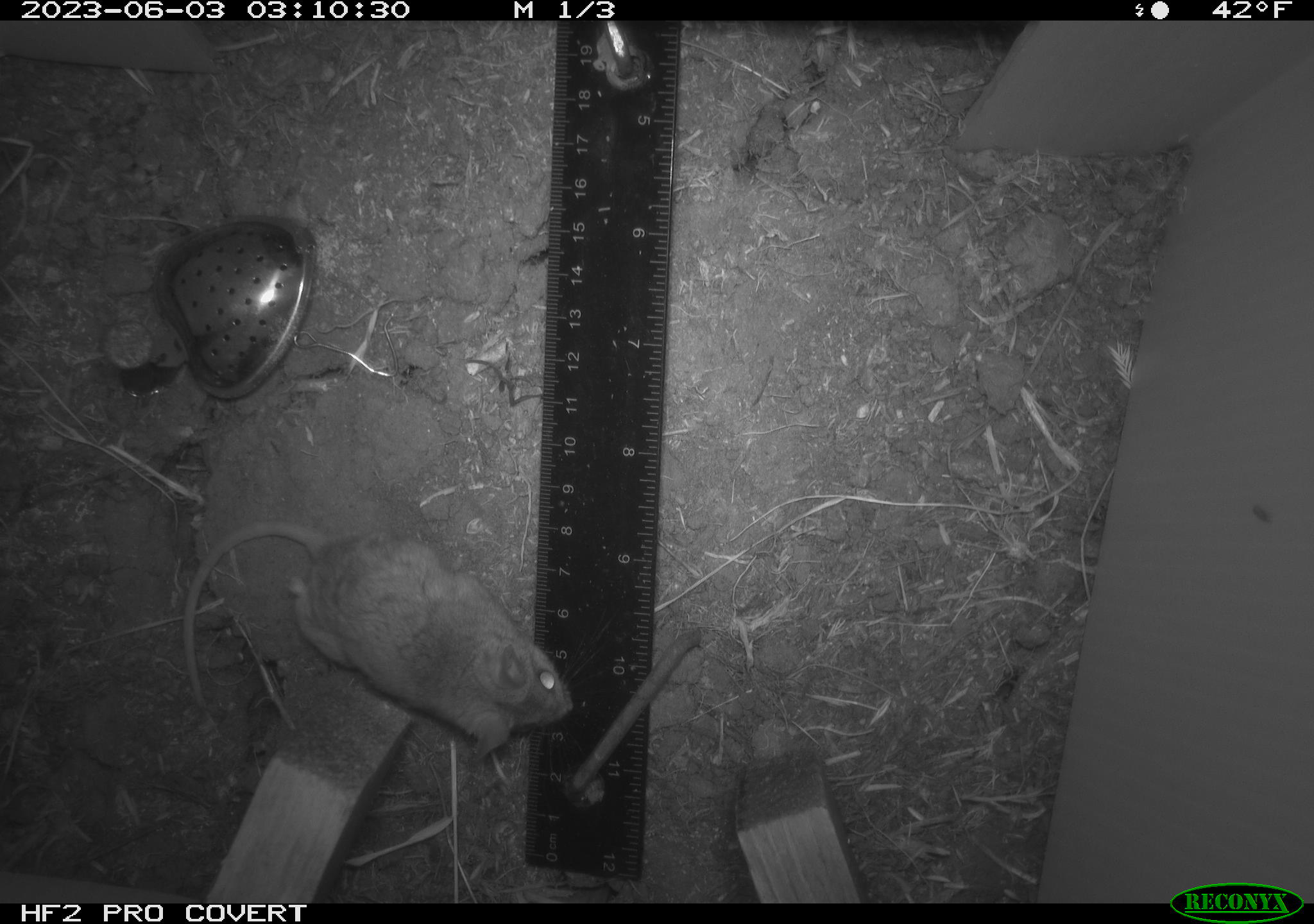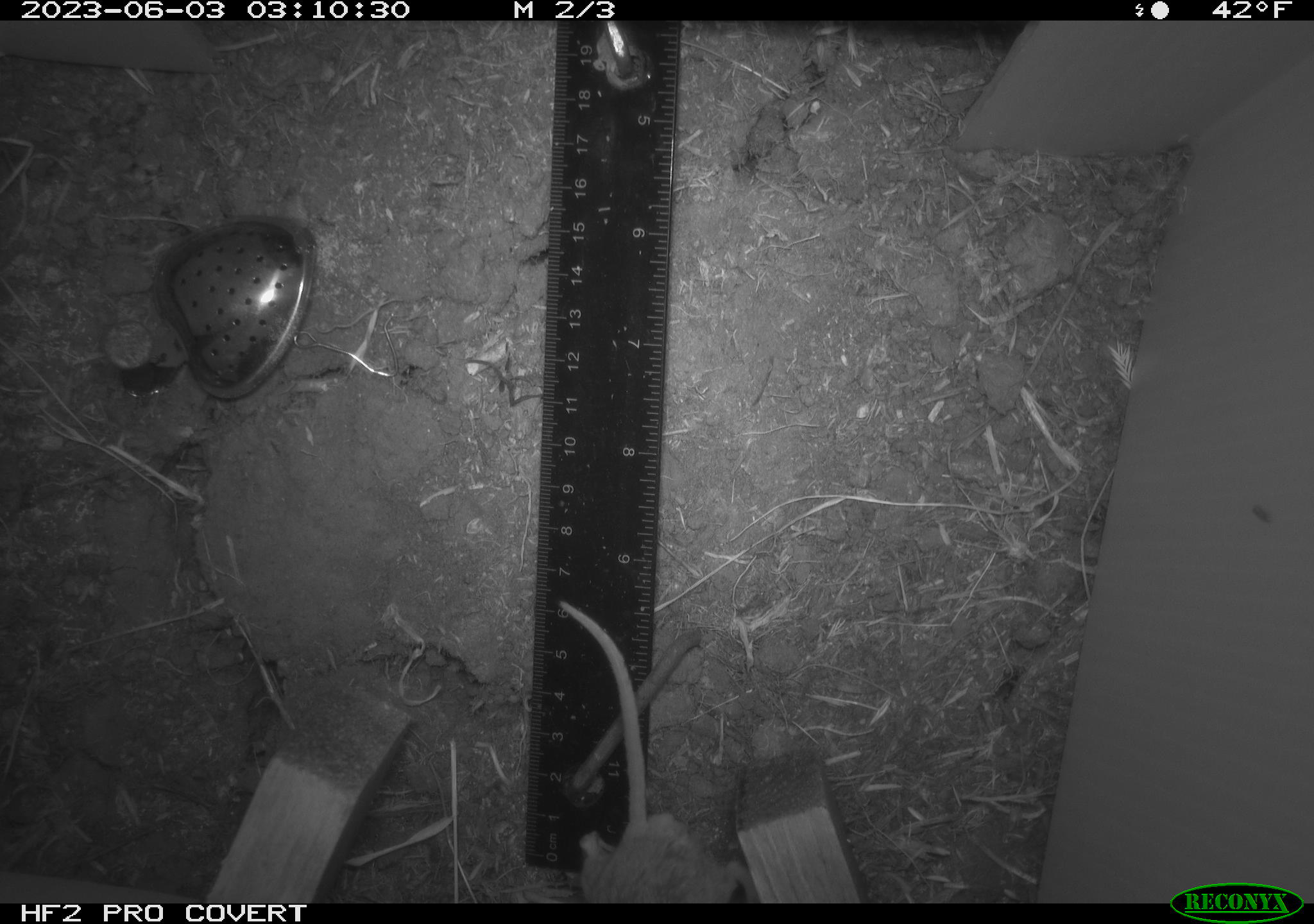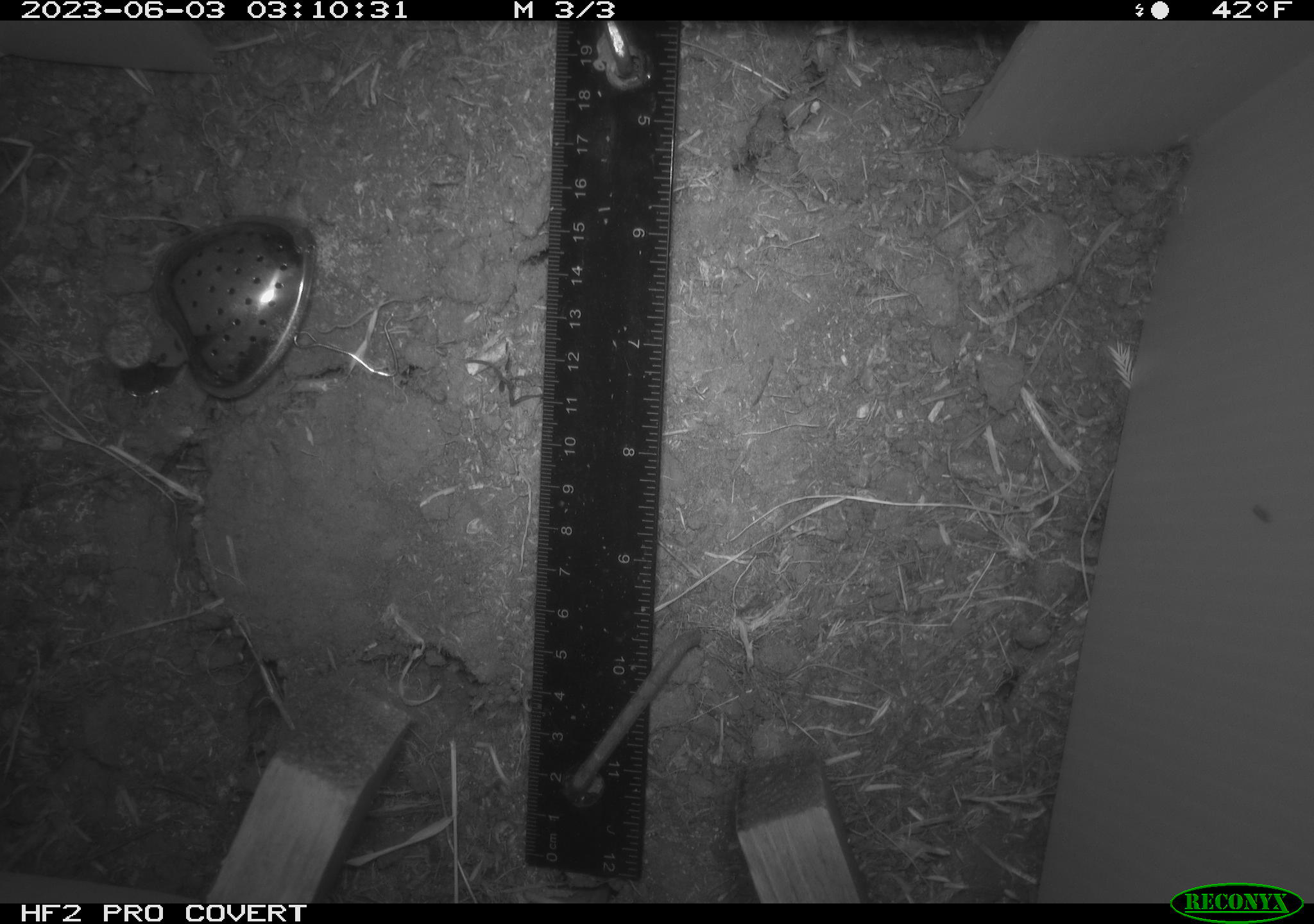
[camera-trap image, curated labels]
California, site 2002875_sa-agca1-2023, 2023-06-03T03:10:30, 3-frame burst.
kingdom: Animalia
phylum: Chordata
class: Mammalia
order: Rodentia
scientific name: Rodentia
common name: mouse species